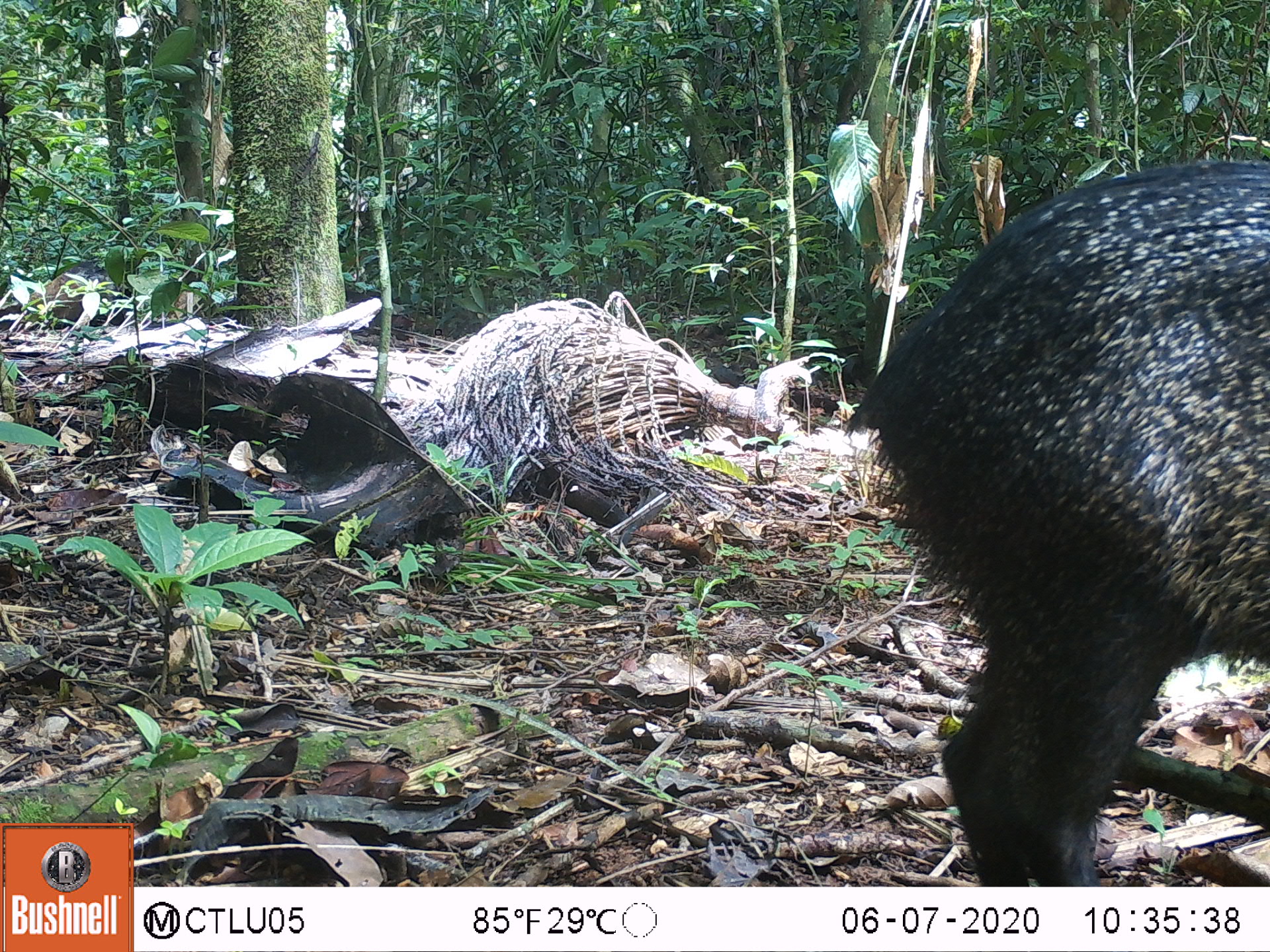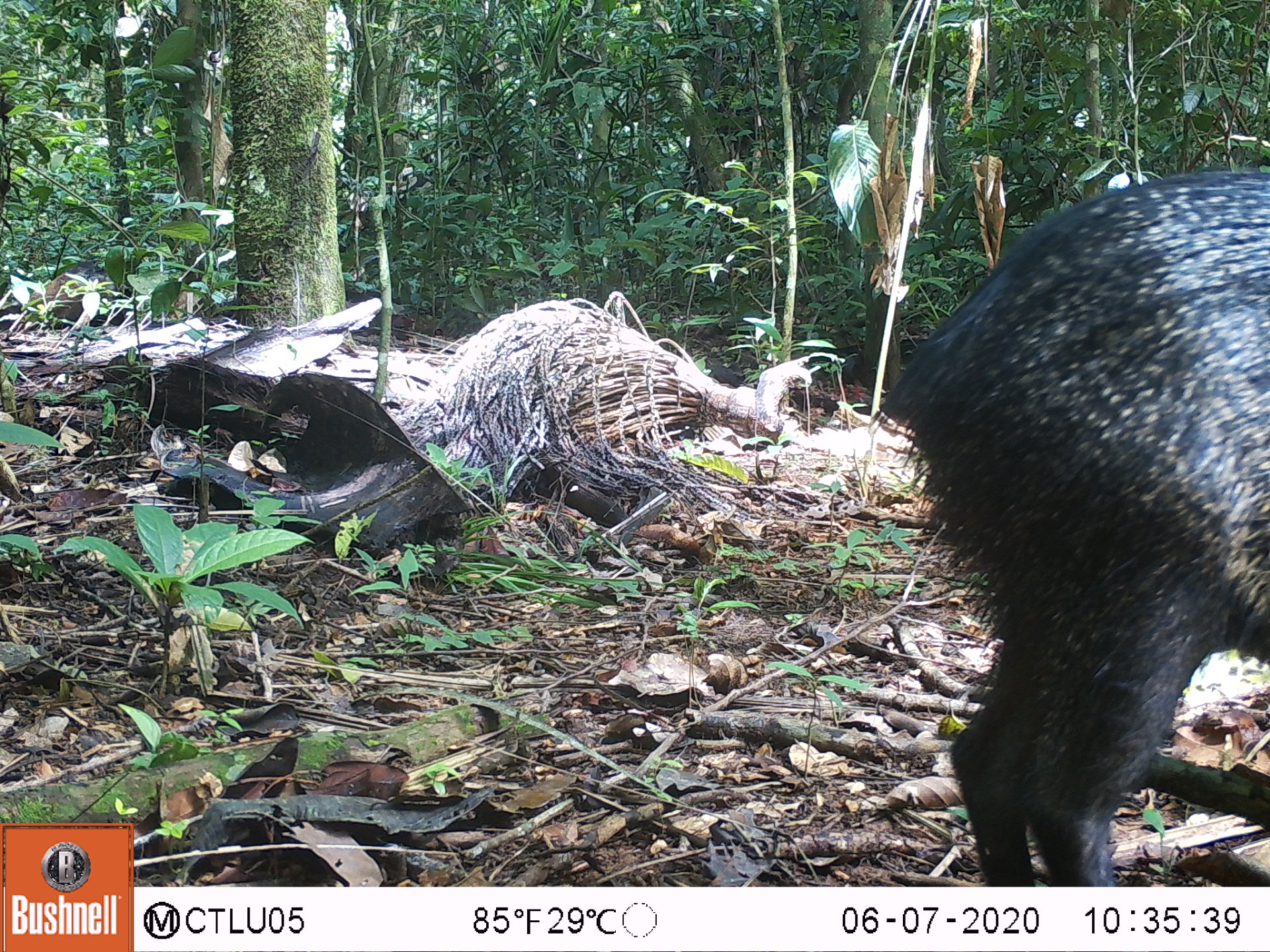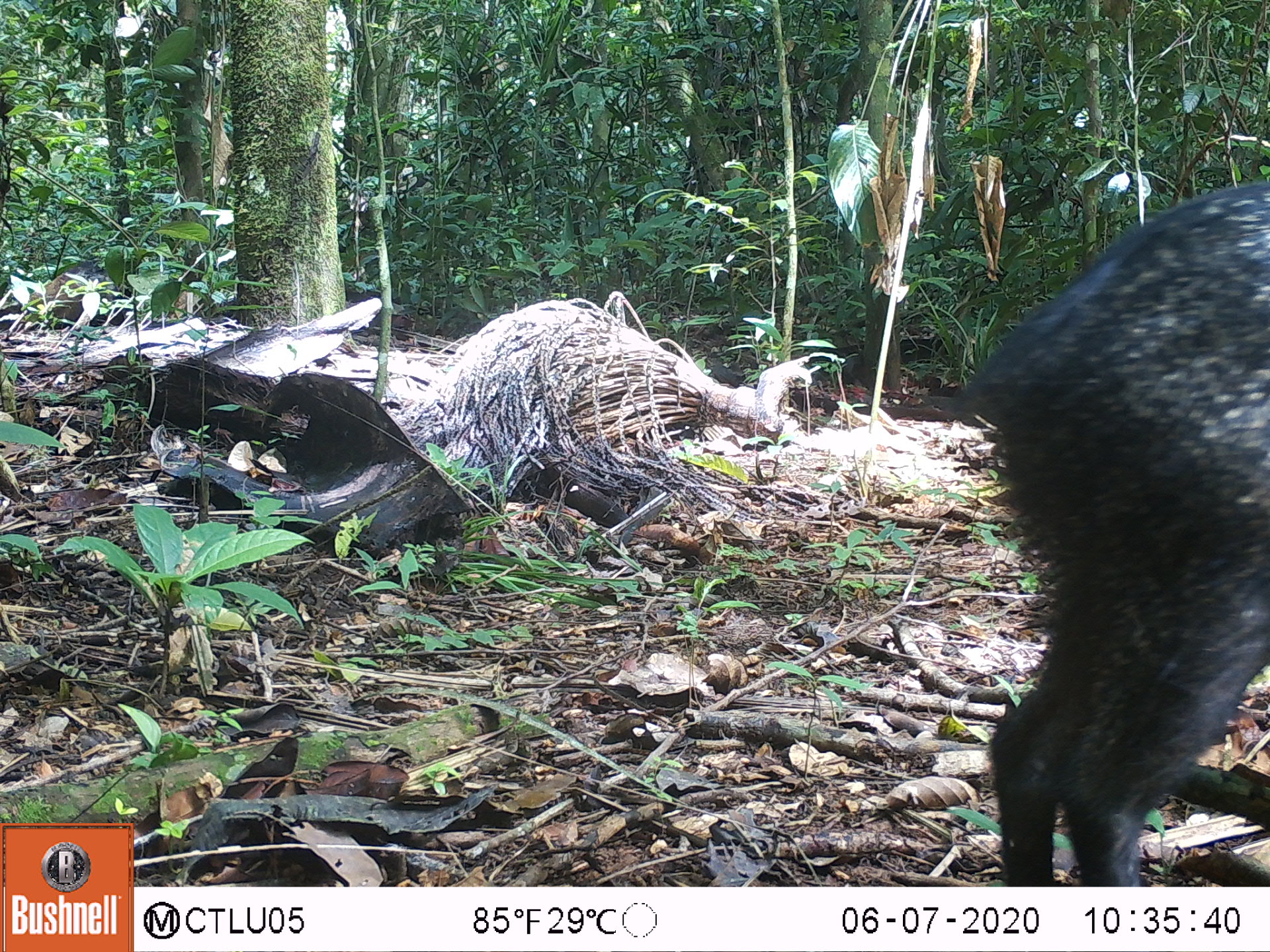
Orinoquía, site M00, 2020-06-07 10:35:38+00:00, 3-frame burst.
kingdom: Animalia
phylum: Chordata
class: Mammalia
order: Artiodactyla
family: Tayassuidae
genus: Pecari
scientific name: Pecari tajacu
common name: collared peccary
Collared peccary (Pecari tajacu).